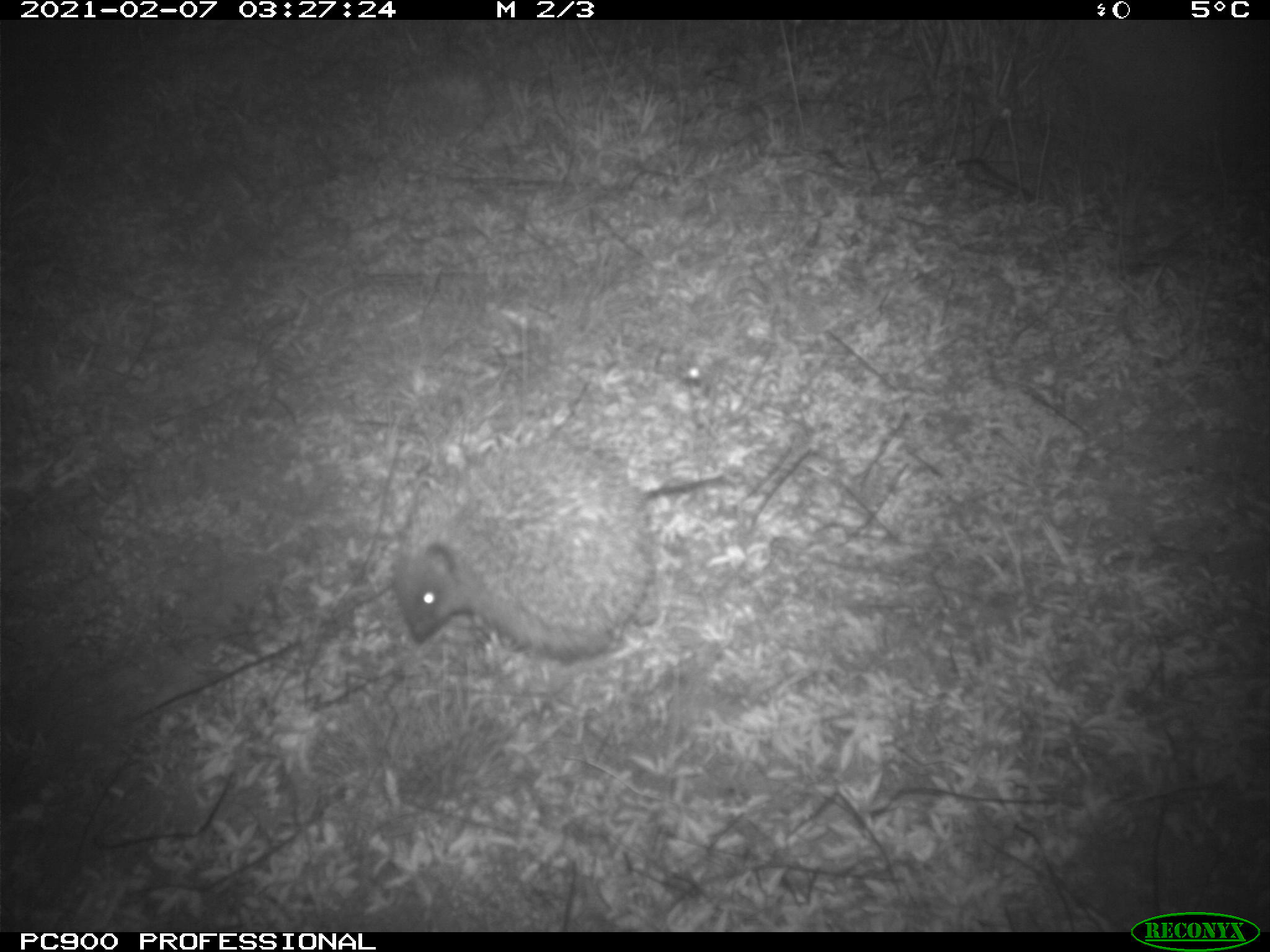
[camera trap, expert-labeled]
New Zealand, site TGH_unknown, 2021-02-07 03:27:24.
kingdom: Animalia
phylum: Chordata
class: Mammalia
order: Eulipotyphla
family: Erinaceidae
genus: Erinaceus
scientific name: Erinaceus europaeus europaeus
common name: european hedgehog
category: hedgehog